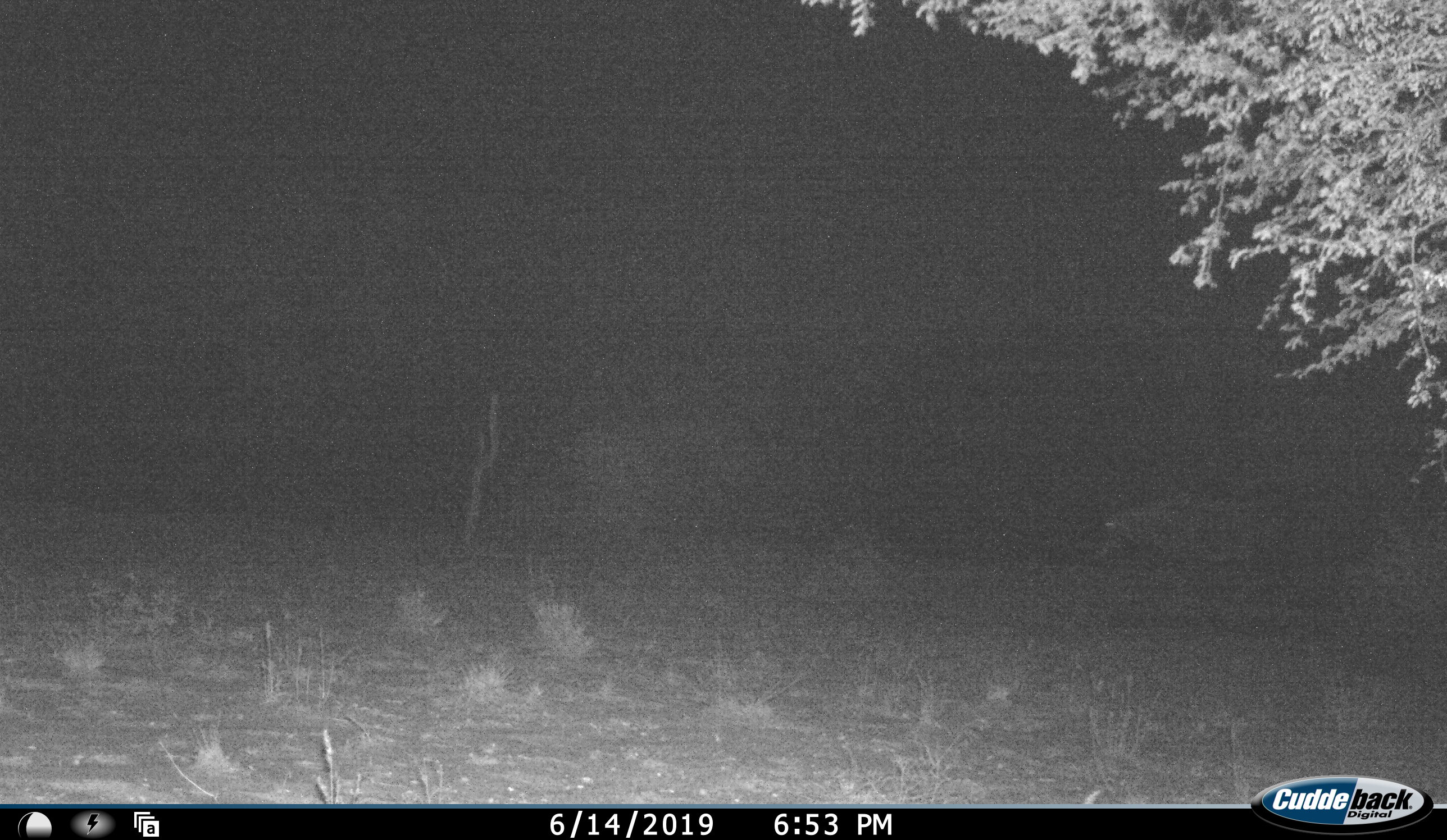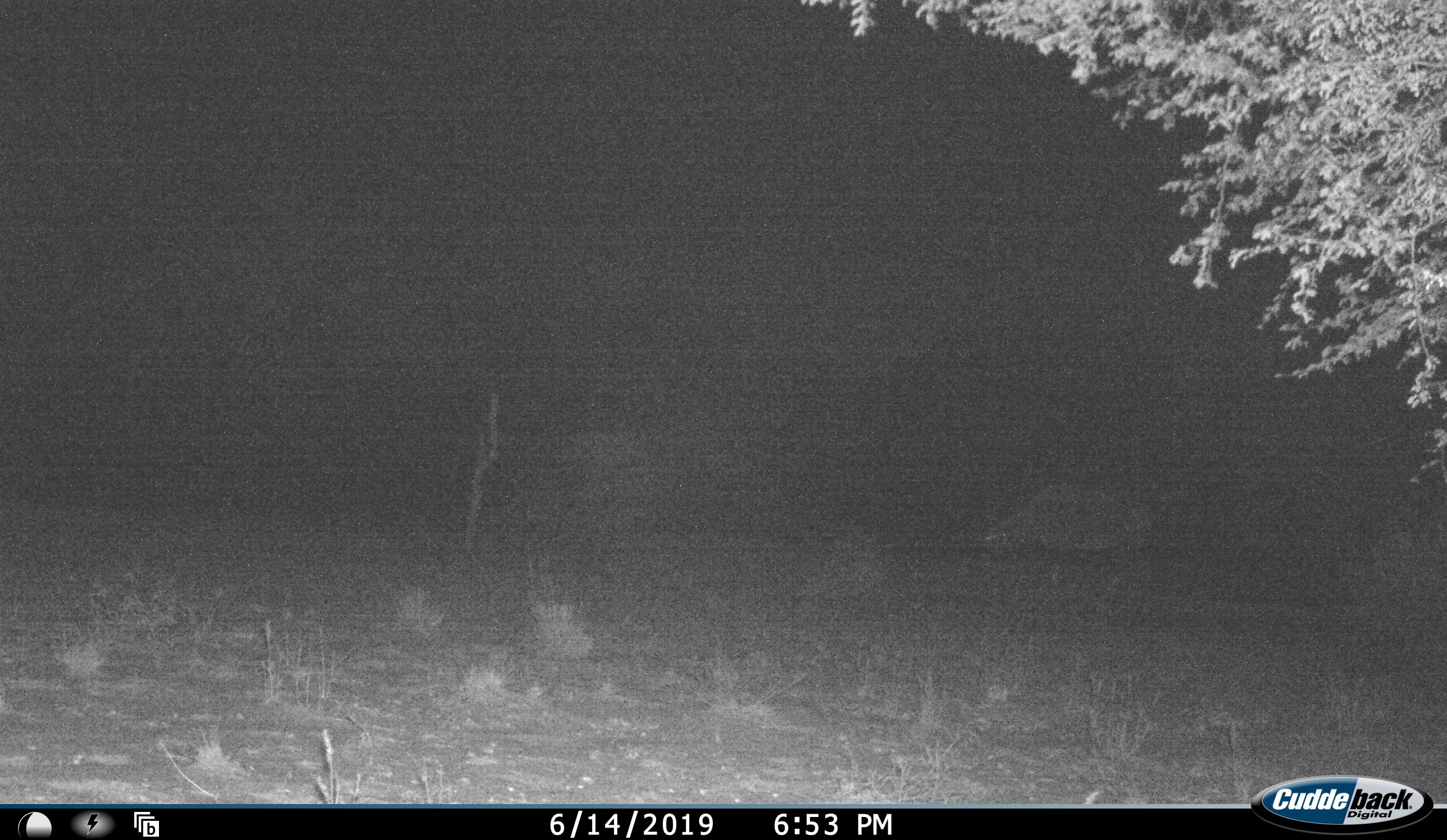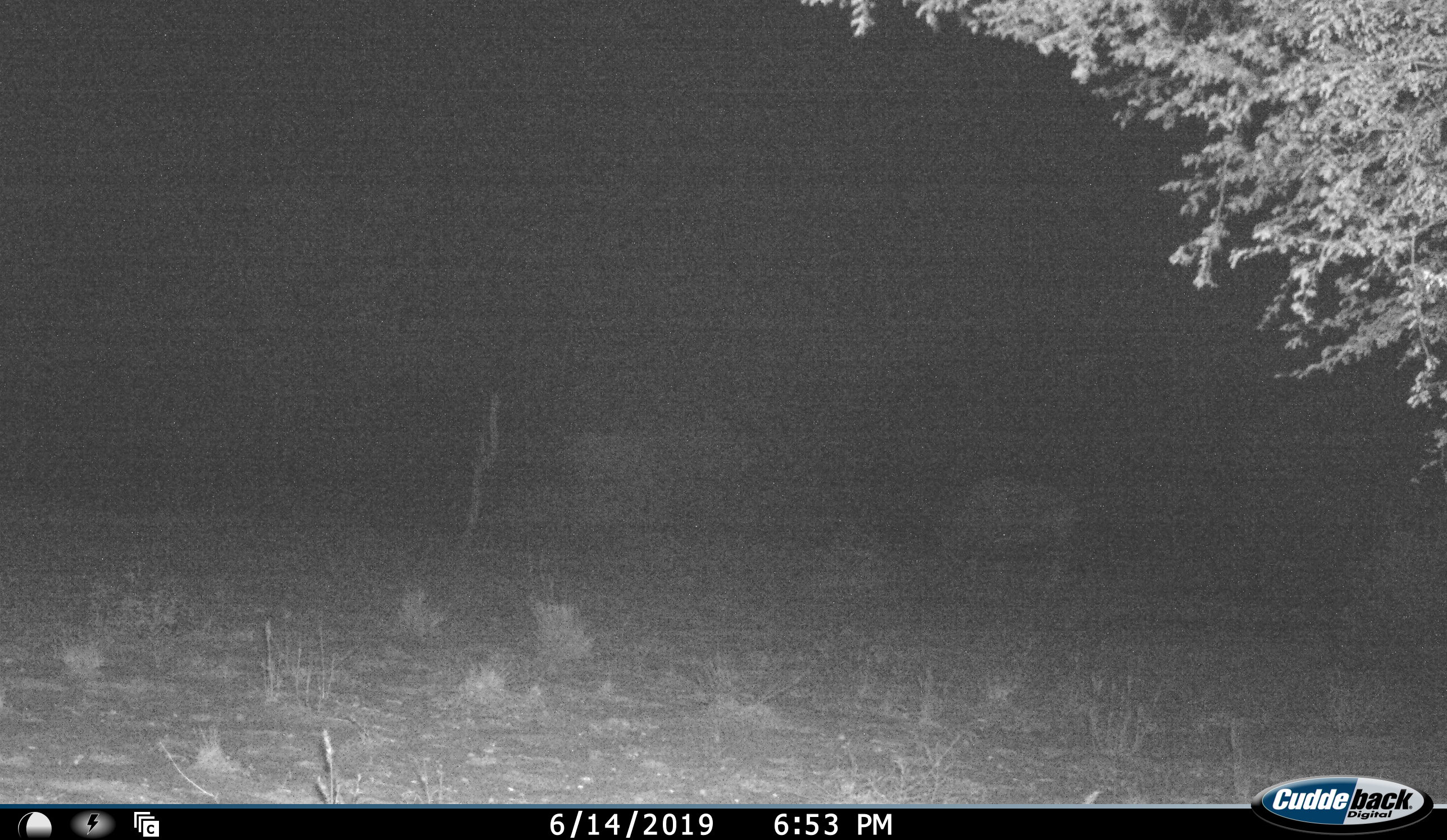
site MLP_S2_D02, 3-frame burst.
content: unidentified animal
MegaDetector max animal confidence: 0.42